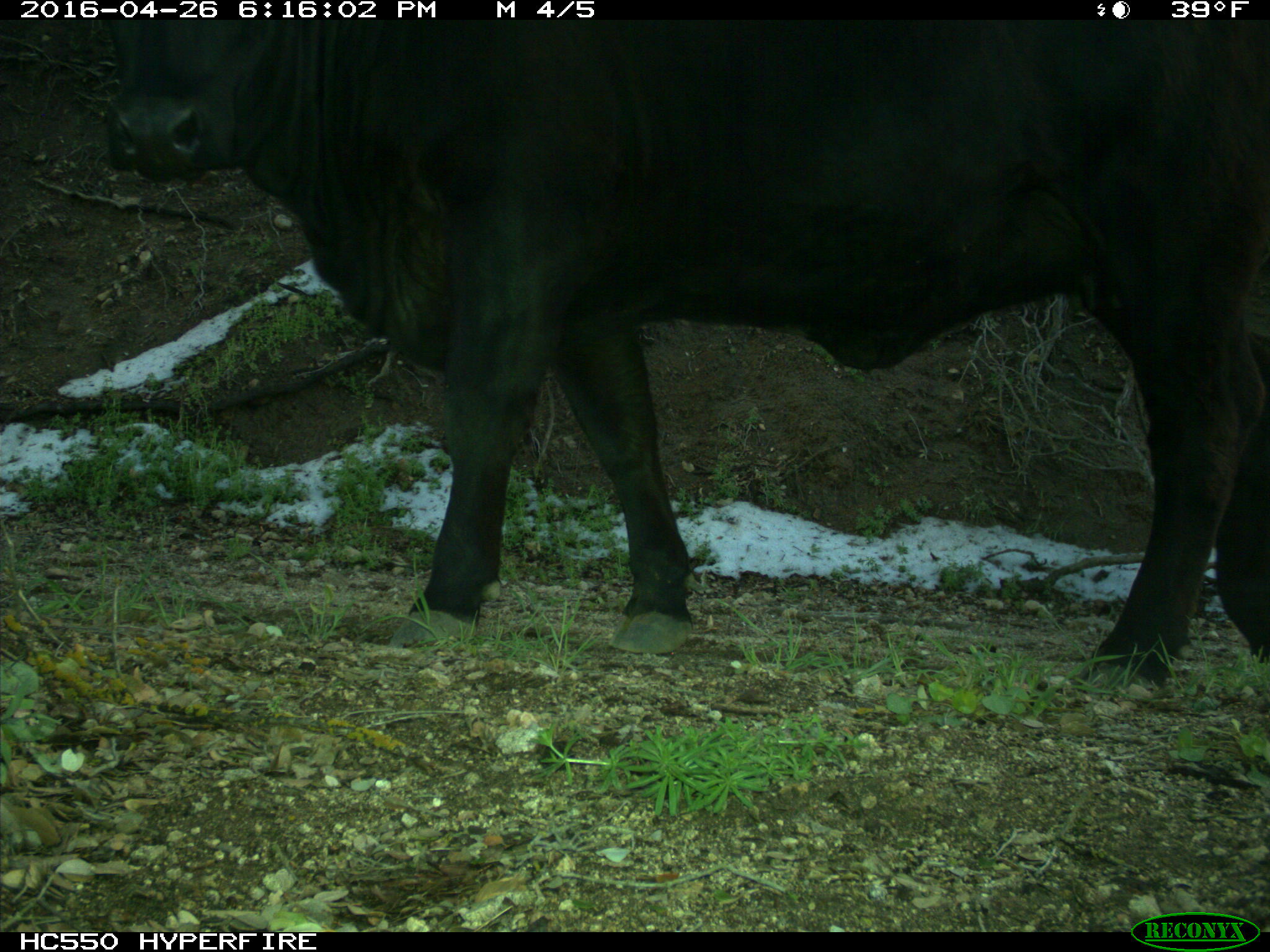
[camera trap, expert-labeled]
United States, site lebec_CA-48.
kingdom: Animalia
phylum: Chordata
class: Mammalia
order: Artiodactyla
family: Bovidae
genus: Bos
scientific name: Bos taurus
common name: domestic cow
Bos taurus (domestic cow).